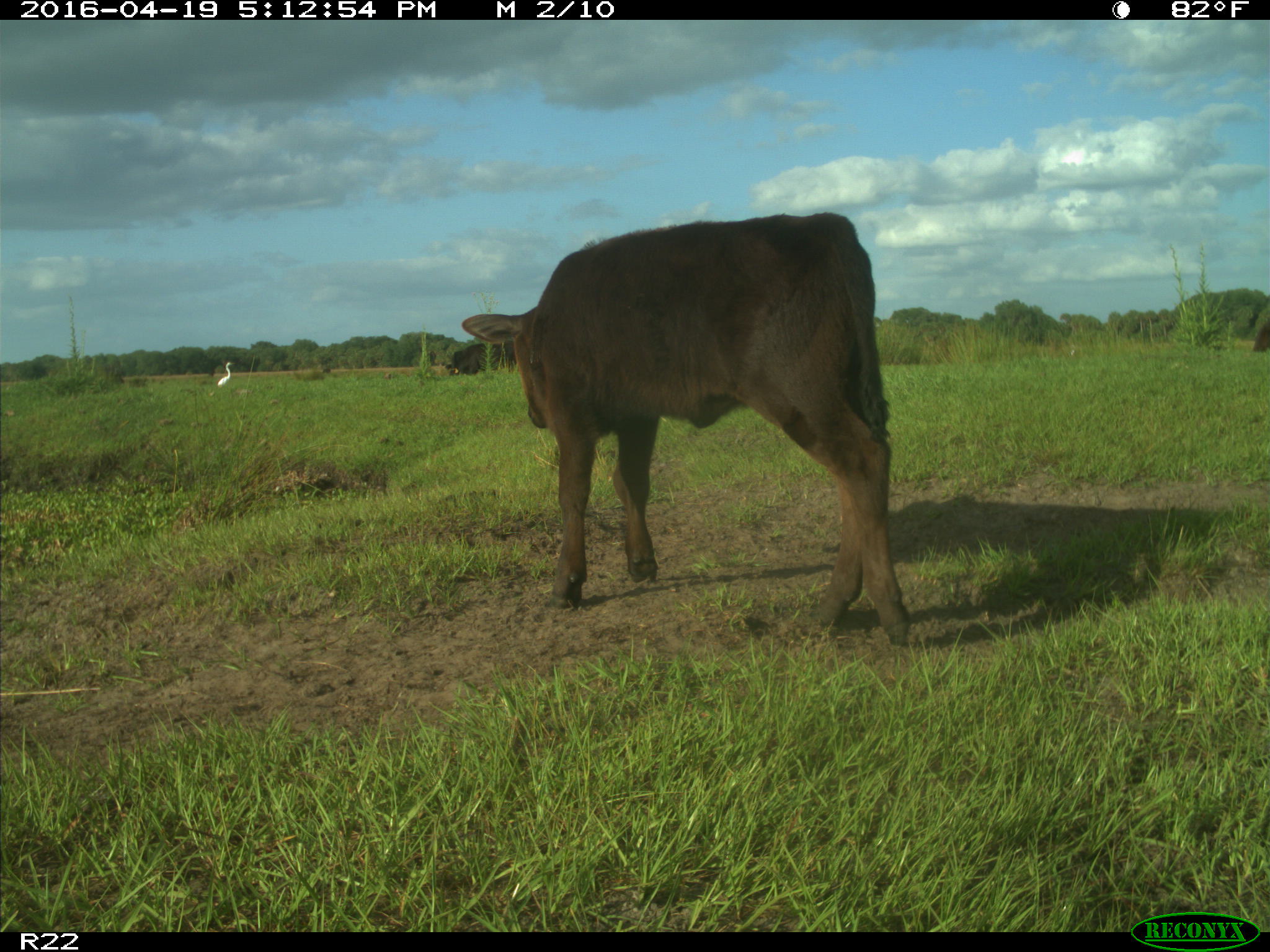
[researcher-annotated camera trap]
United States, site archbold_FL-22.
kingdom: Animalia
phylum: Chordata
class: Mammalia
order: Artiodactyla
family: Bovidae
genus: Bos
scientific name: Bos taurus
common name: domestic cow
Bos taurus (domestic cow).